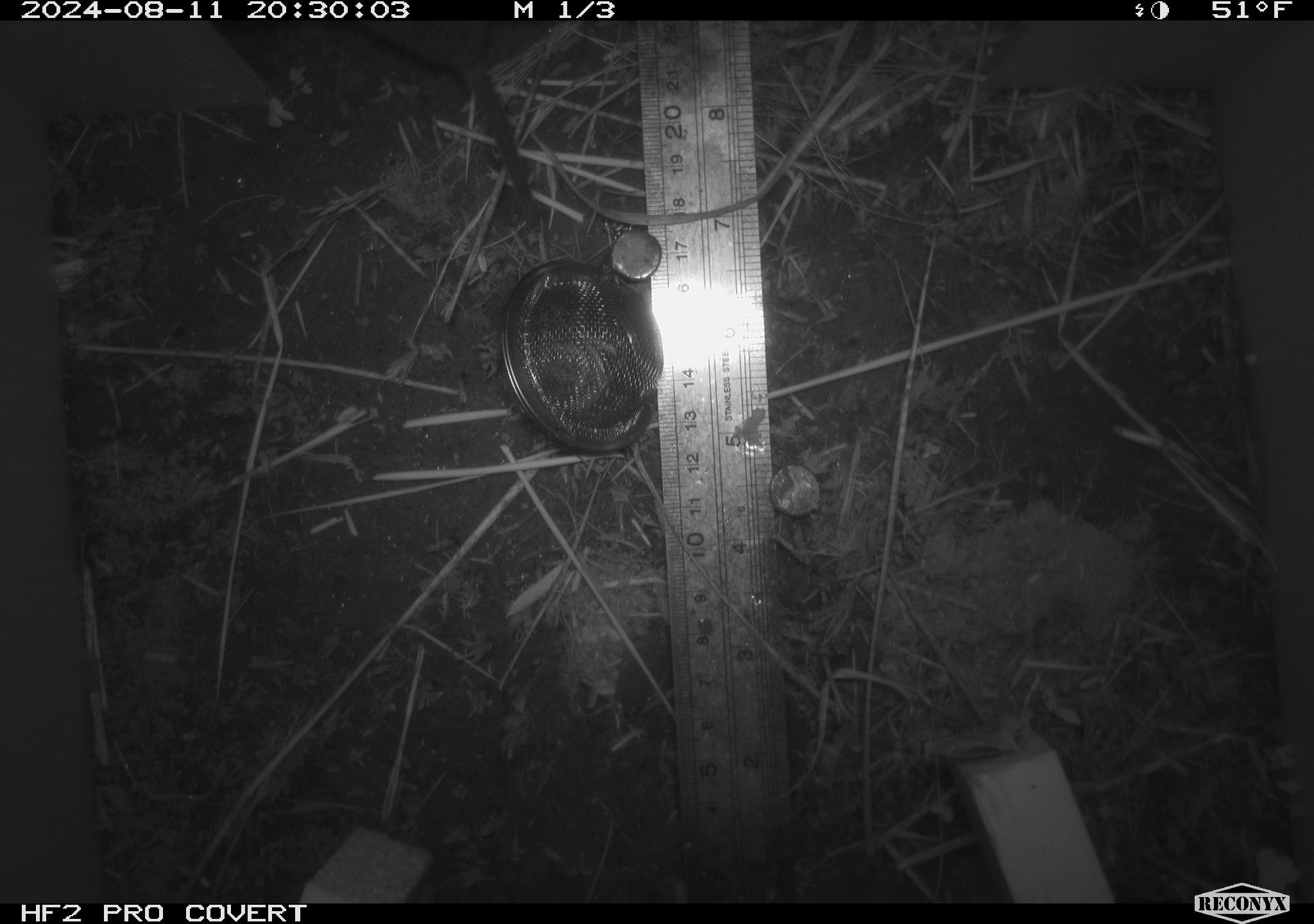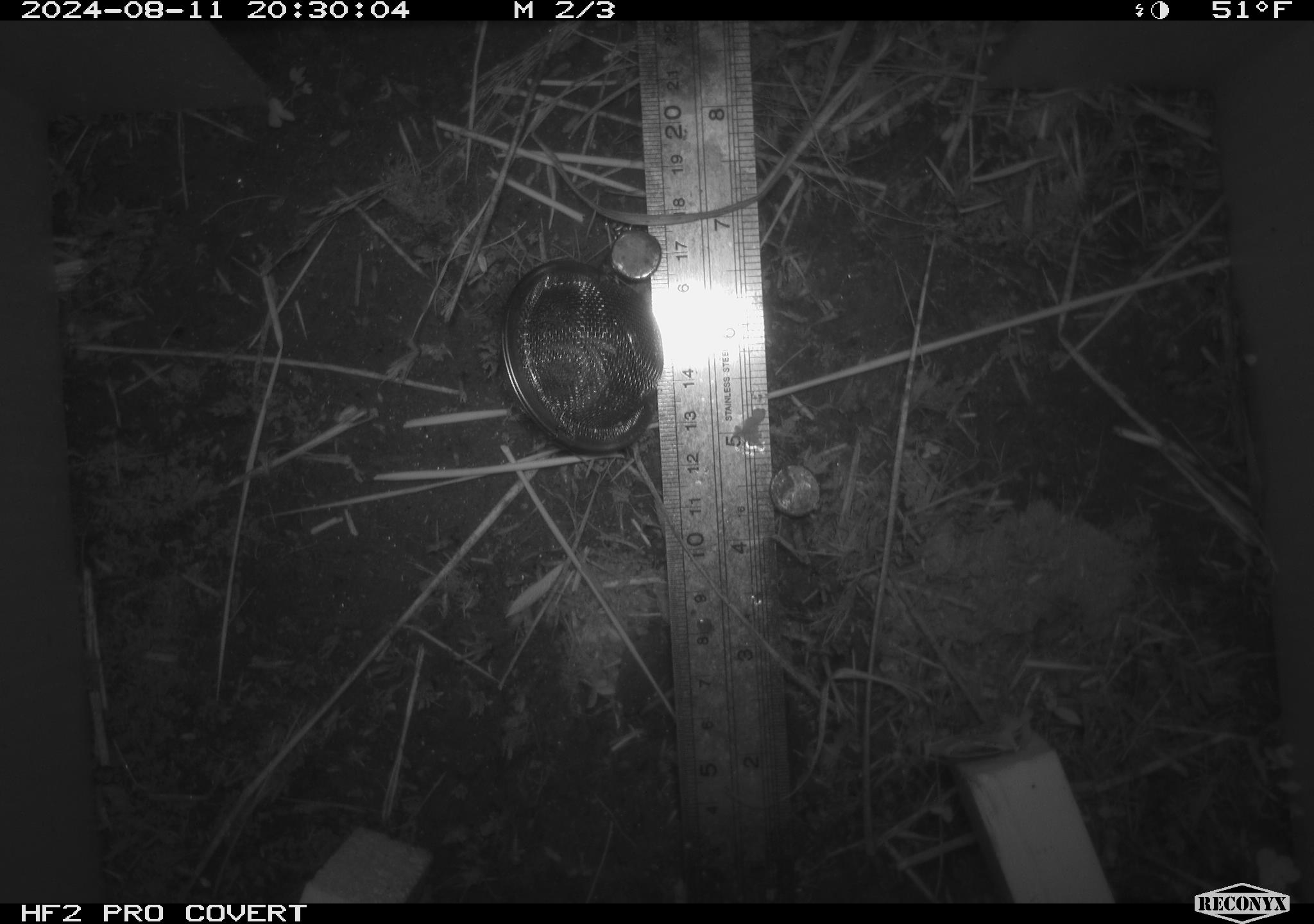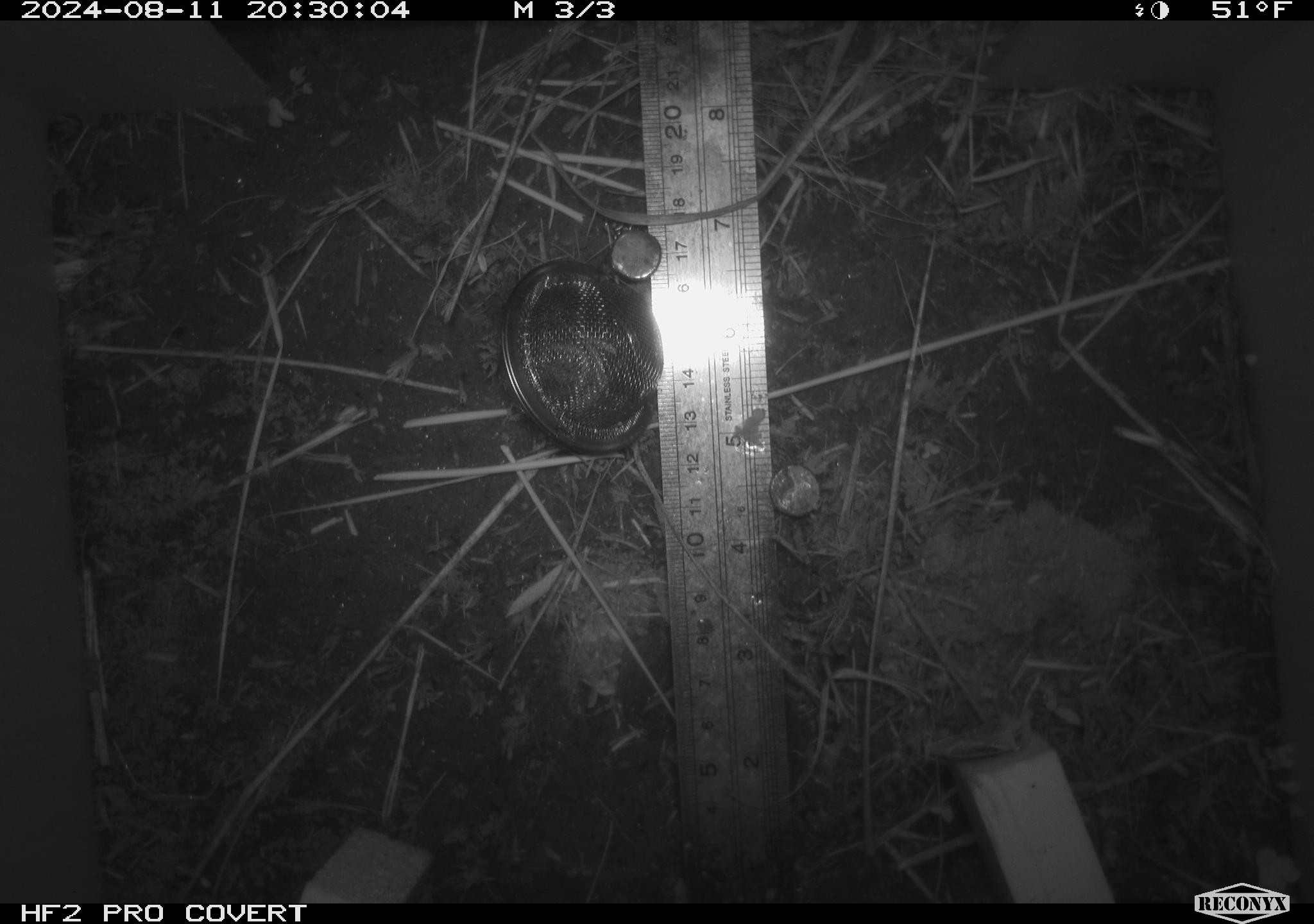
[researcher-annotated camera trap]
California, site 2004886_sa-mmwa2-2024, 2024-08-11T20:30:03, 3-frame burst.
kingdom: Animalia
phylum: Chordata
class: Mammalia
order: Rodentia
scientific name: Rodentia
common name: mouse species